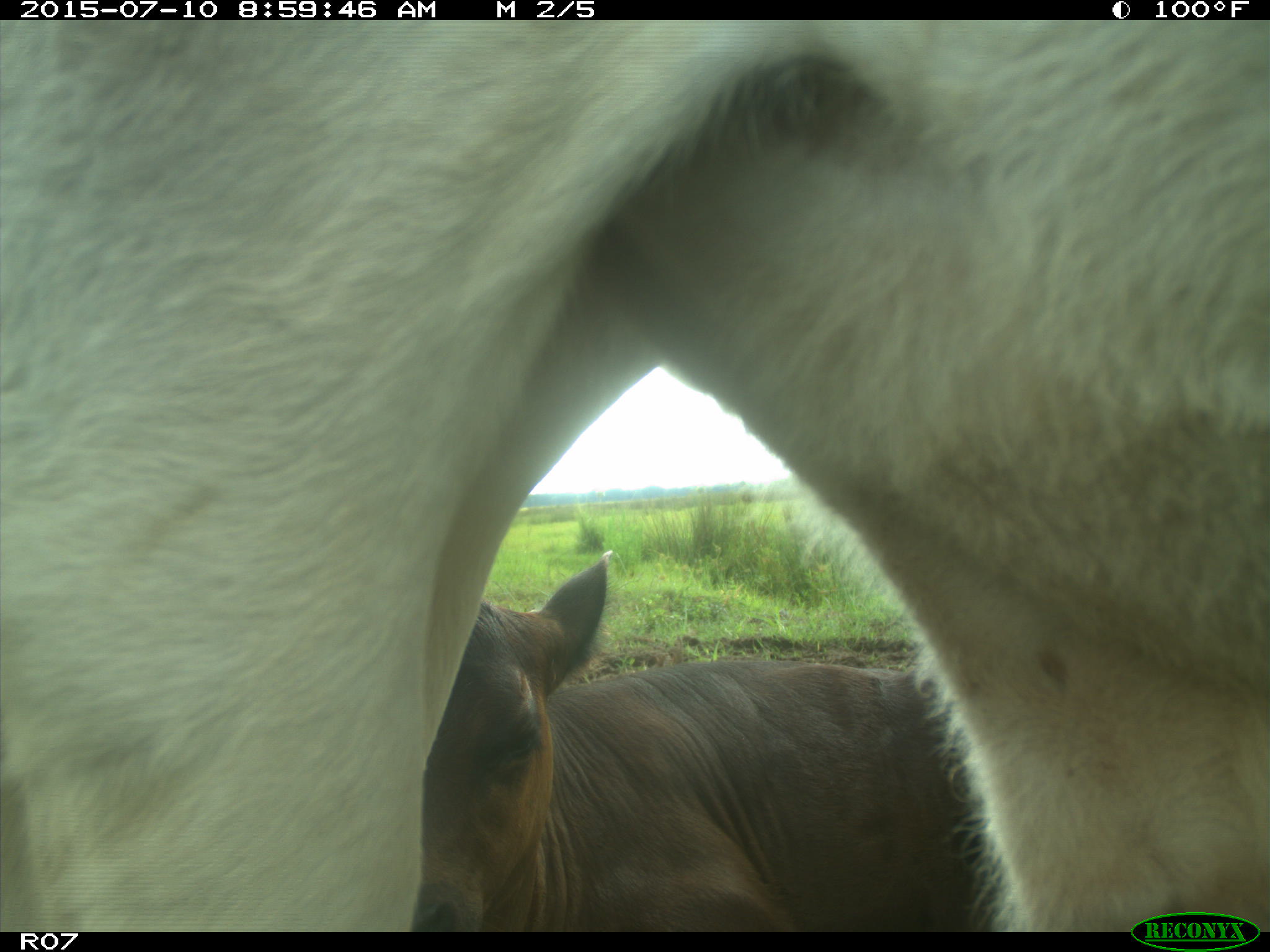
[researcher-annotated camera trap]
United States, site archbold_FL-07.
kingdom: Animalia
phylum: Chordata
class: Mammalia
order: Artiodactyla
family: Bovidae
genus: Bos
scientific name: Bos taurus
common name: domestic cow